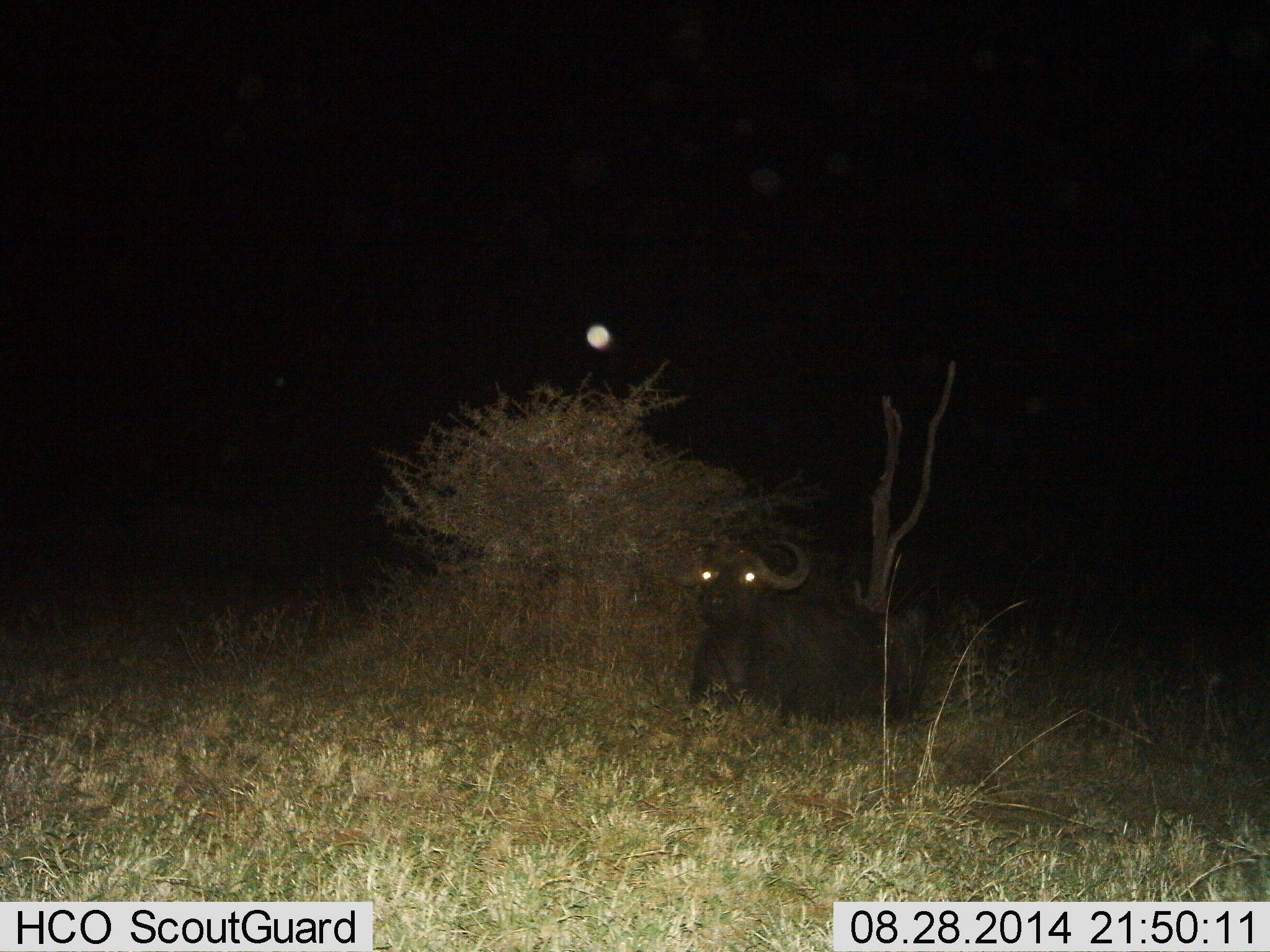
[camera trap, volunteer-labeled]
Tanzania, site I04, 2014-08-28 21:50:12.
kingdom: Animalia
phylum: Chordata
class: Mammalia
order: Artiodactyla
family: Bovidae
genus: Syncerus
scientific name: Syncerus caffer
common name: cape buffalo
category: buffalo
Buffalo (cape buffalo) (Syncerus caffer), count 1. Behavior (volunteer vote fractions): standing 0%, resting 100%, moving 0%, interacting 0%. Young present (vote fraction): 0%. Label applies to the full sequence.